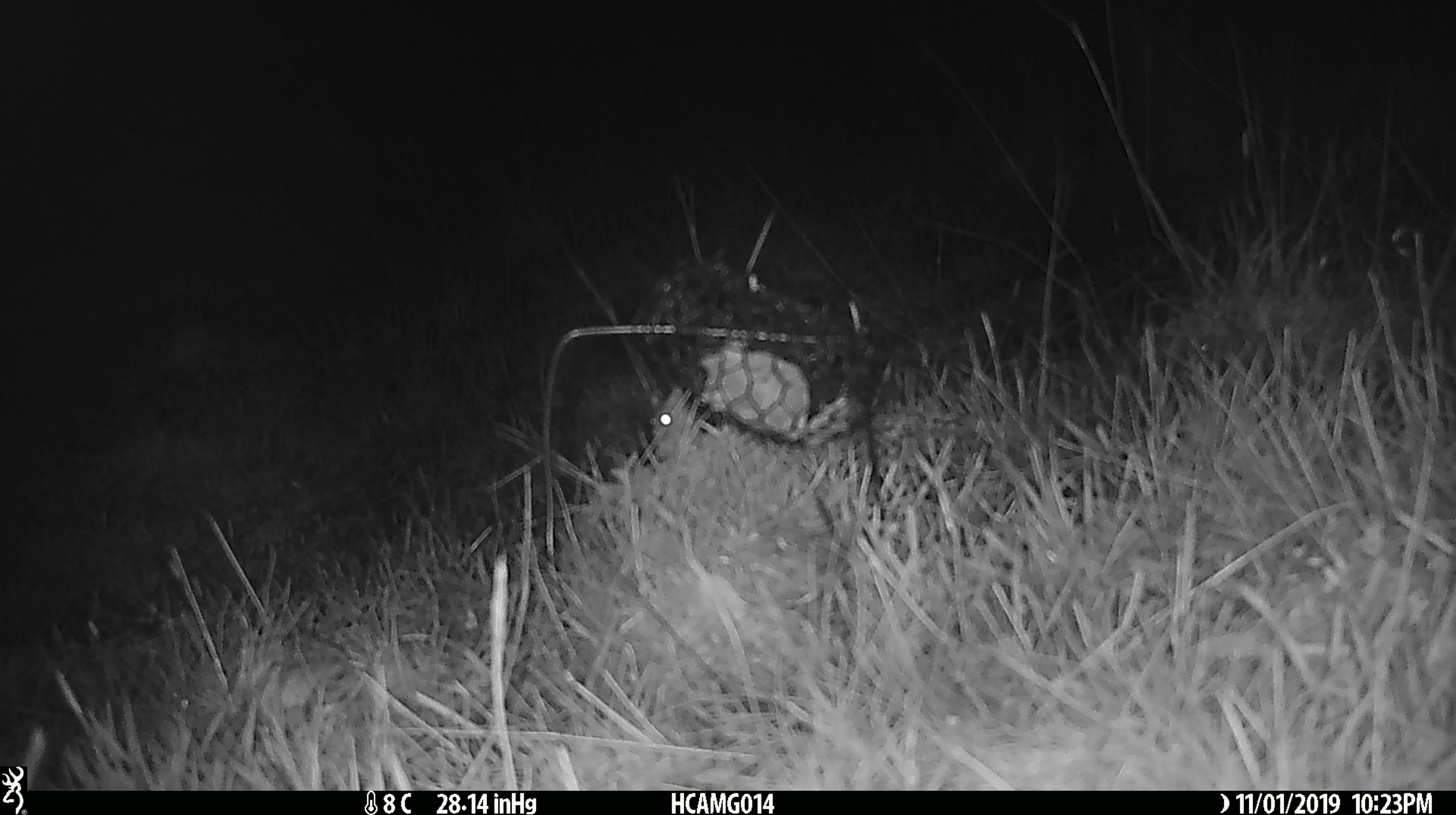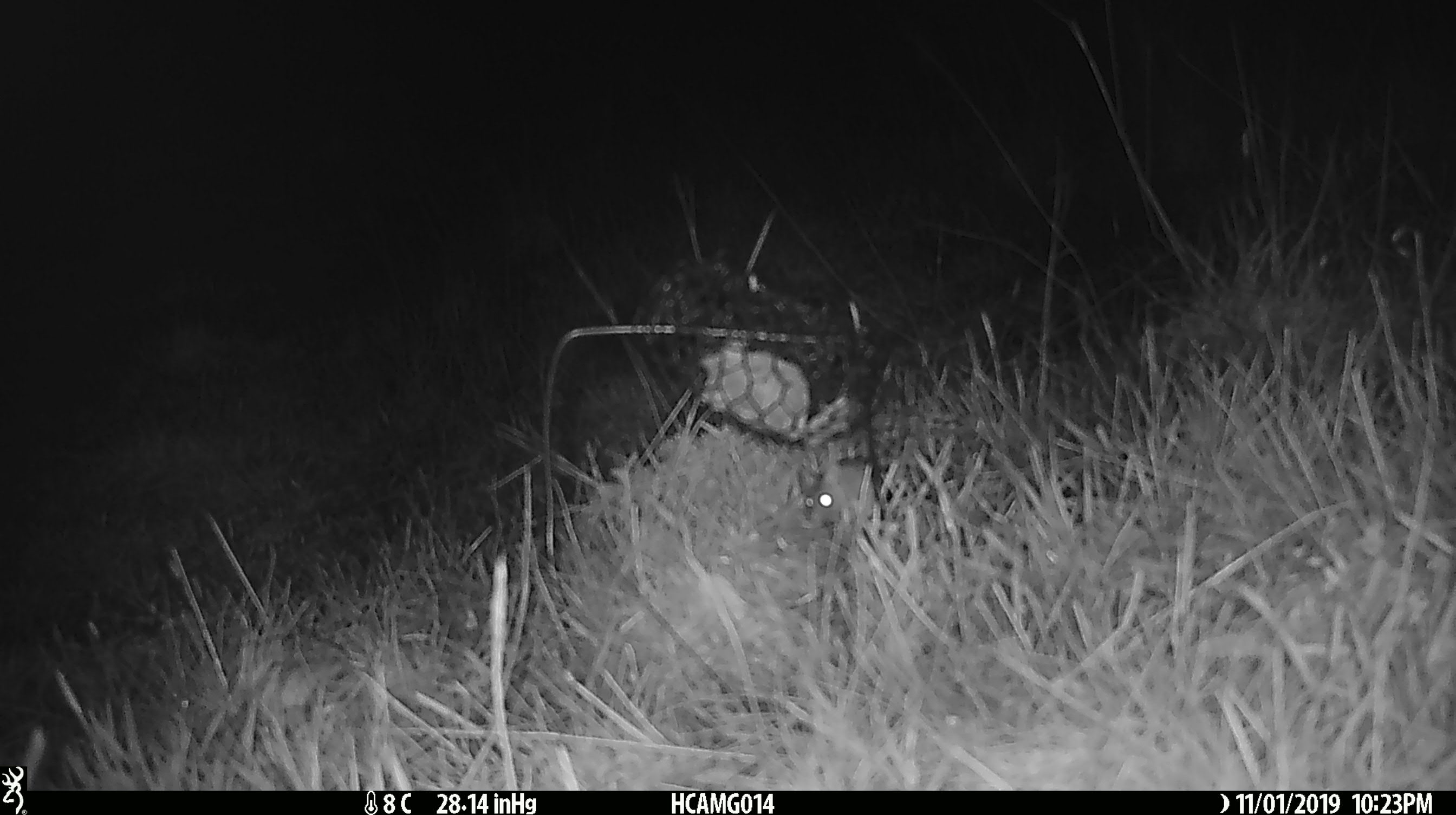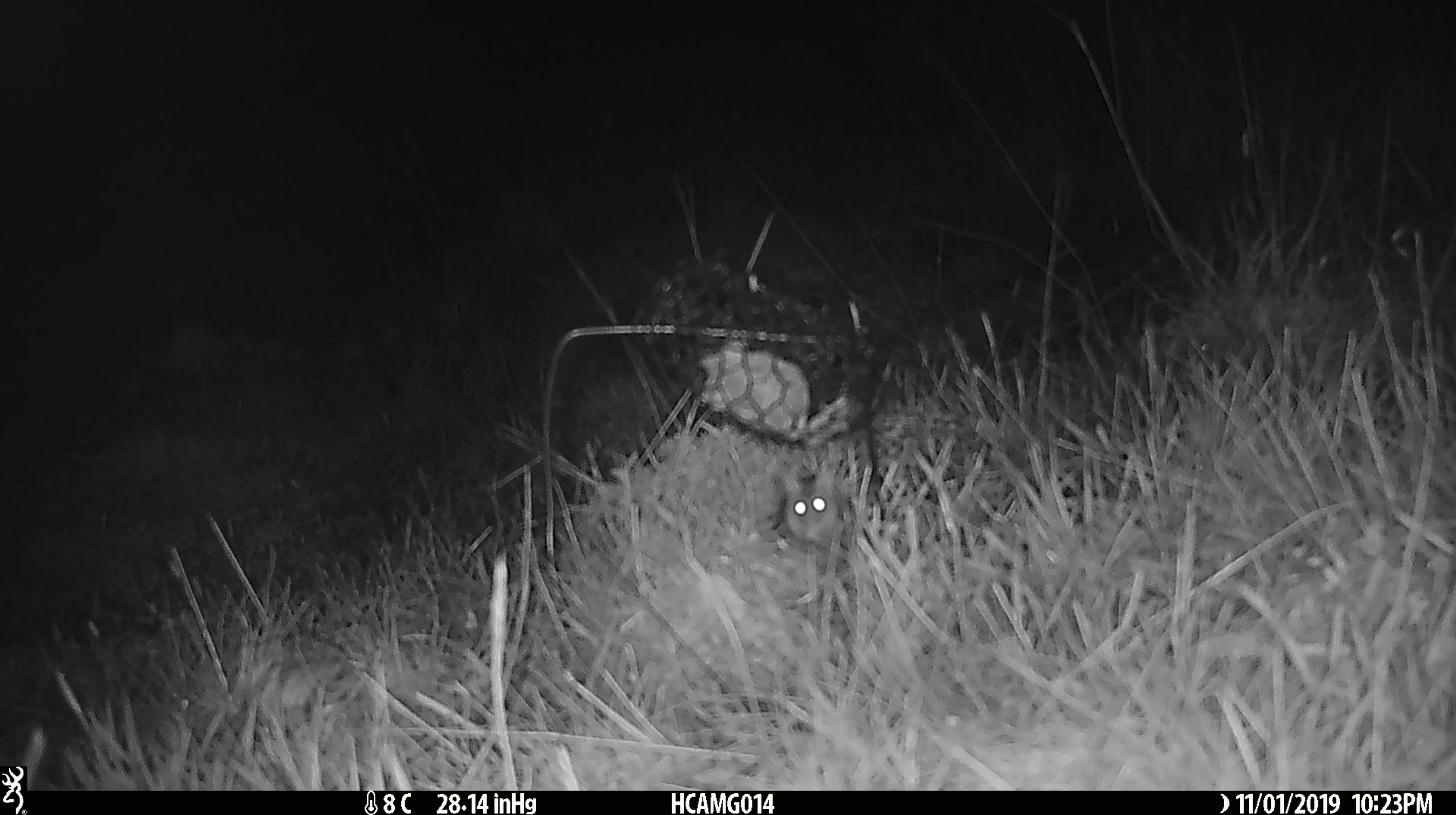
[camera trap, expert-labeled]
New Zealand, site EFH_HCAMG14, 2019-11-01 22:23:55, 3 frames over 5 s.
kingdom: Animalia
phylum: Chordata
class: Mammalia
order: Rodentia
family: Muridae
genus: Mus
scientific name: Mus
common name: mouse